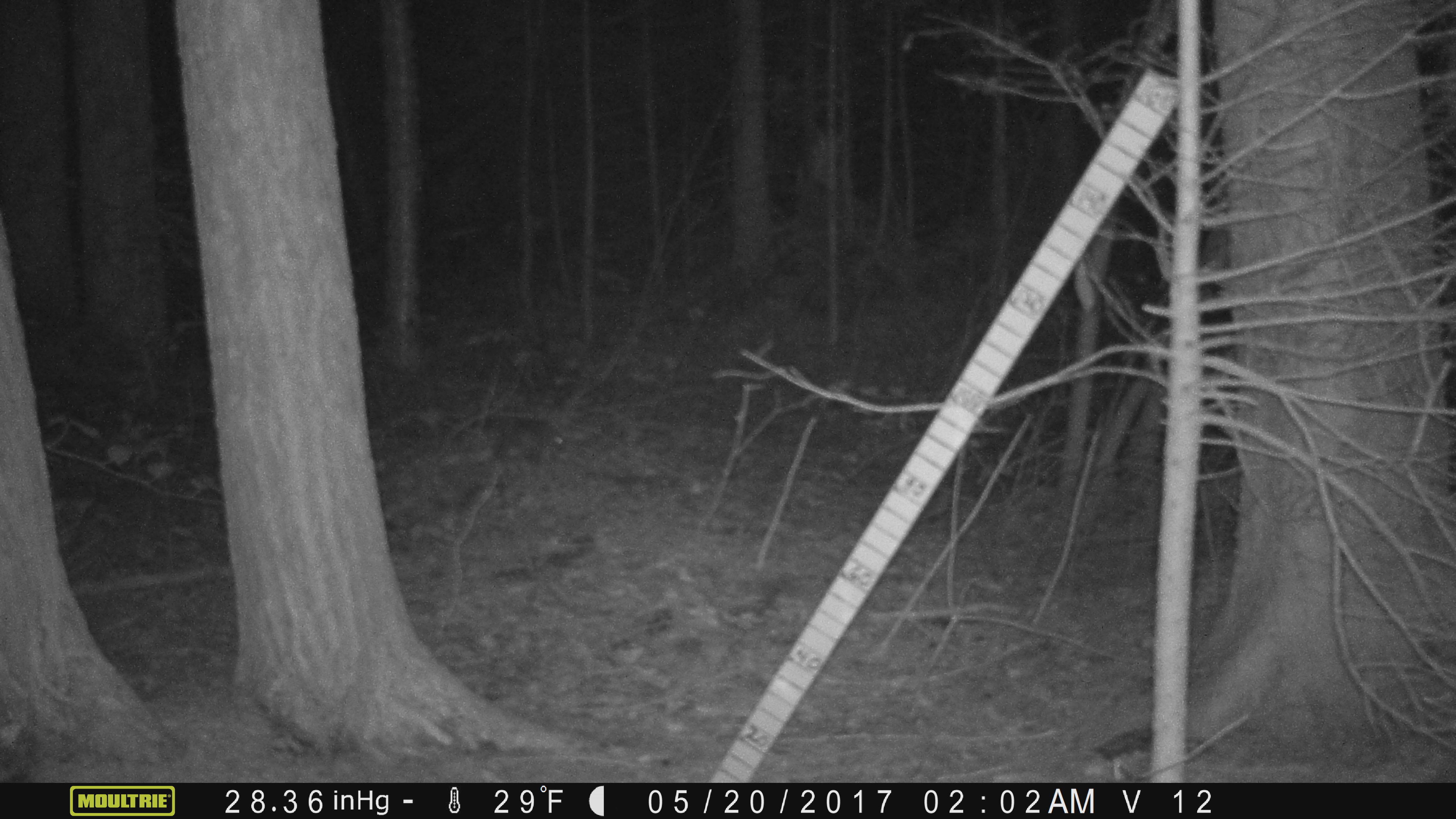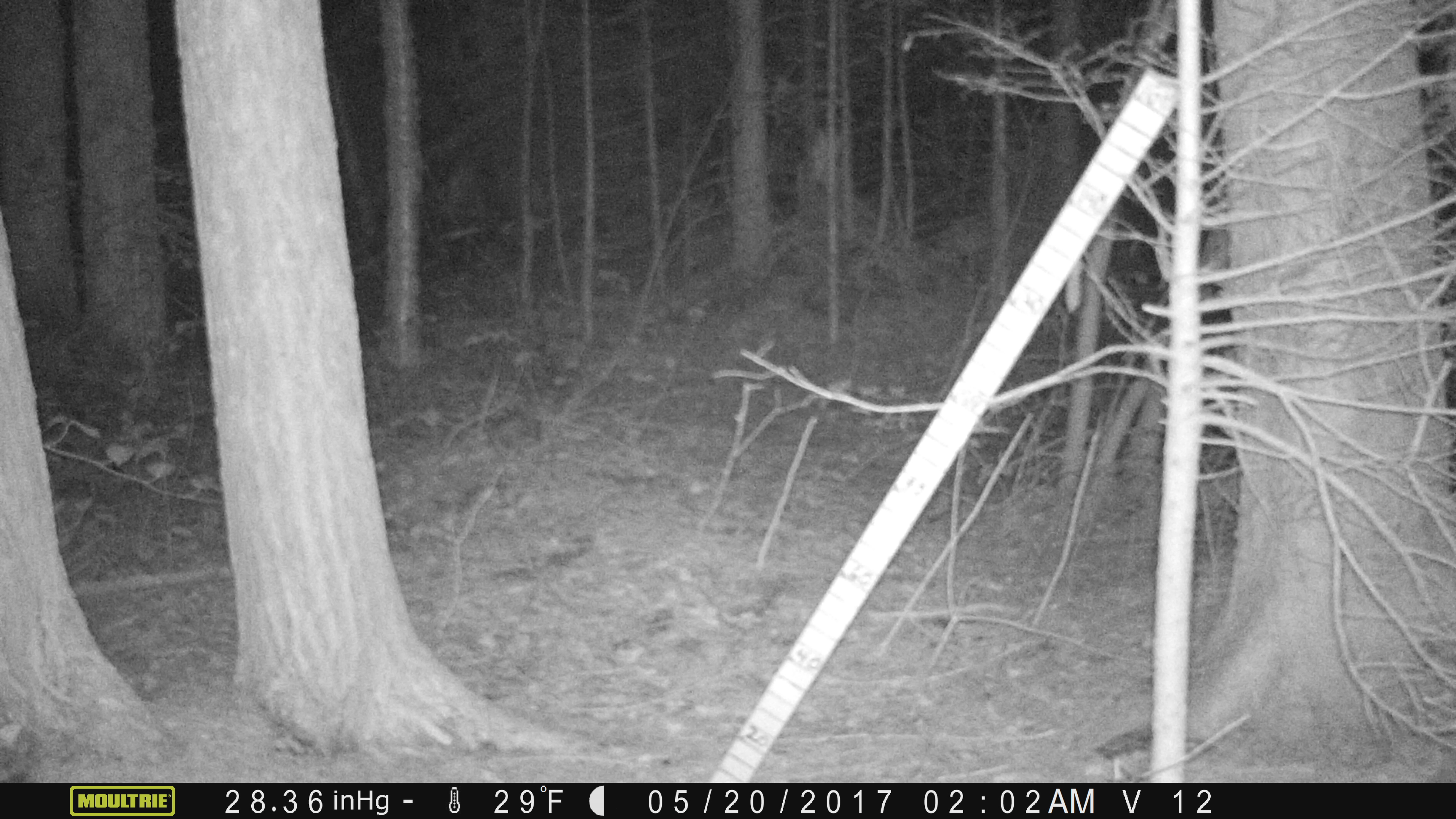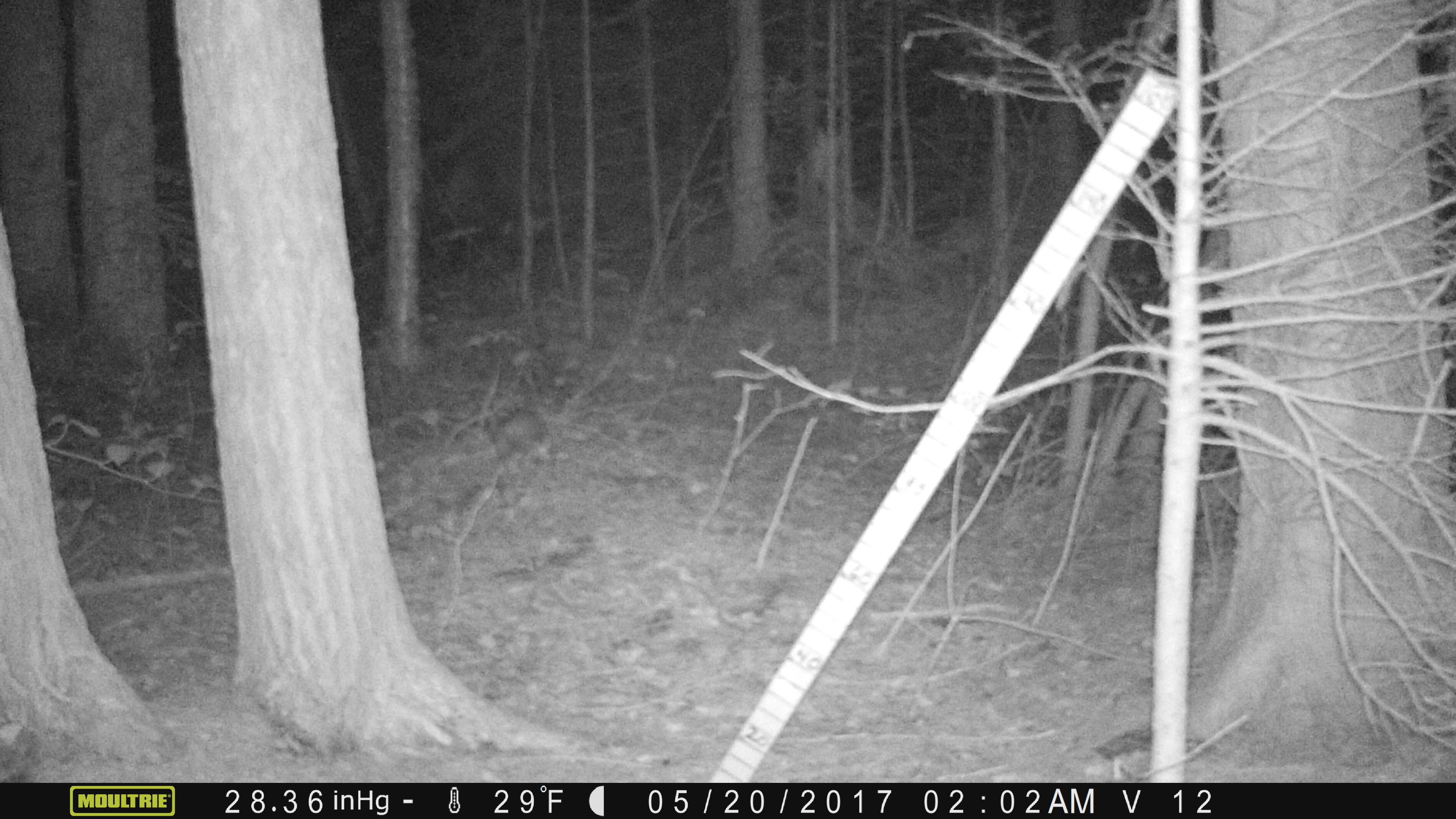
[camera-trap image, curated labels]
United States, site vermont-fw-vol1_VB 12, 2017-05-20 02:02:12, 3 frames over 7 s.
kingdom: Animalia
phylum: Chordata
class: Mammalia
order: Lagomorpha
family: Leporidae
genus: Lepus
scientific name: Lepus americanus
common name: snowshoe hare